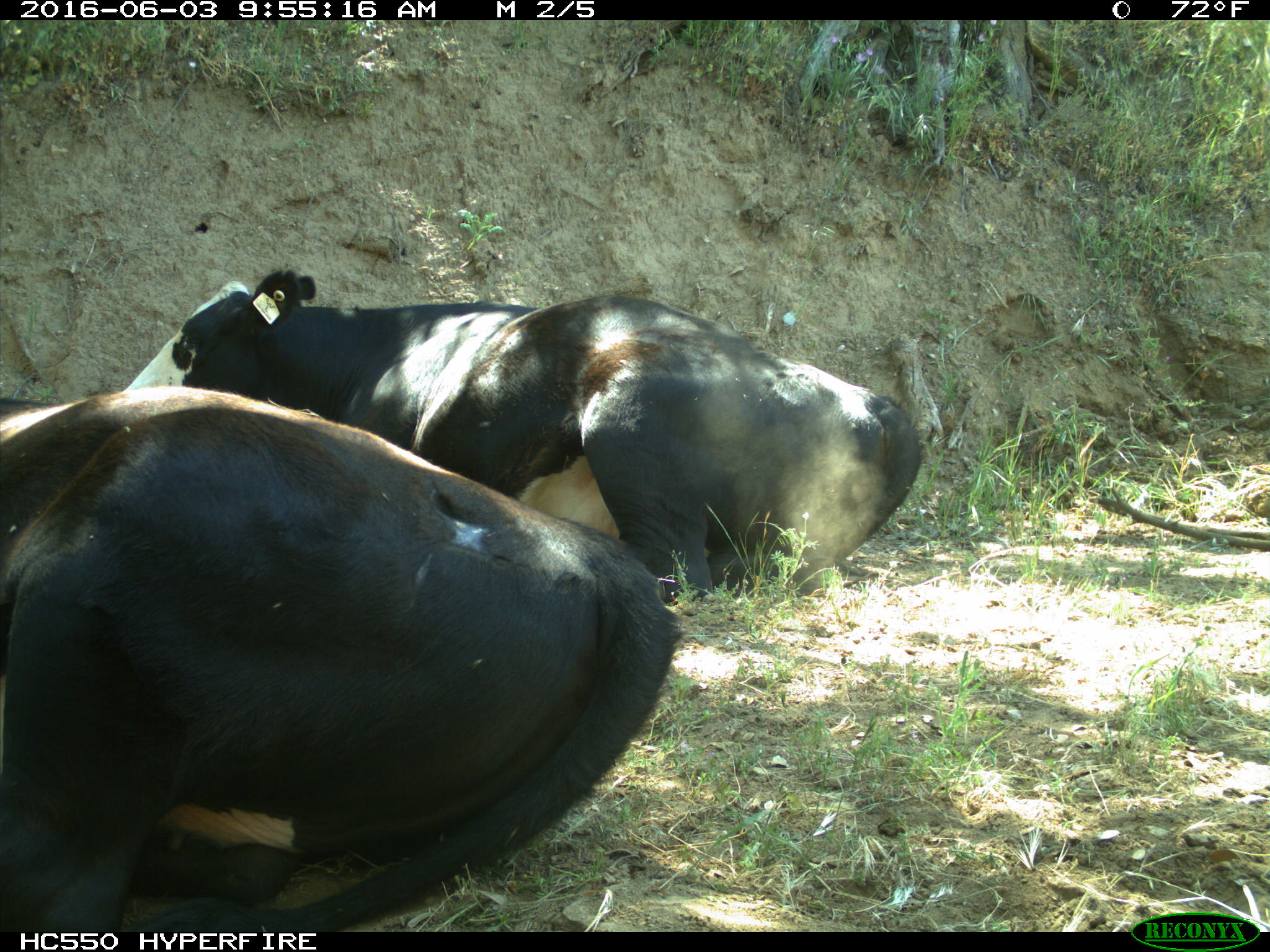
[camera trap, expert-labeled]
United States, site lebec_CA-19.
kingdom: Animalia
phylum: Chordata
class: Mammalia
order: Artiodactyla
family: Bovidae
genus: Bos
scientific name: Bos taurus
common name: domestic cow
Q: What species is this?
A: Bos taurus (domestic cow).